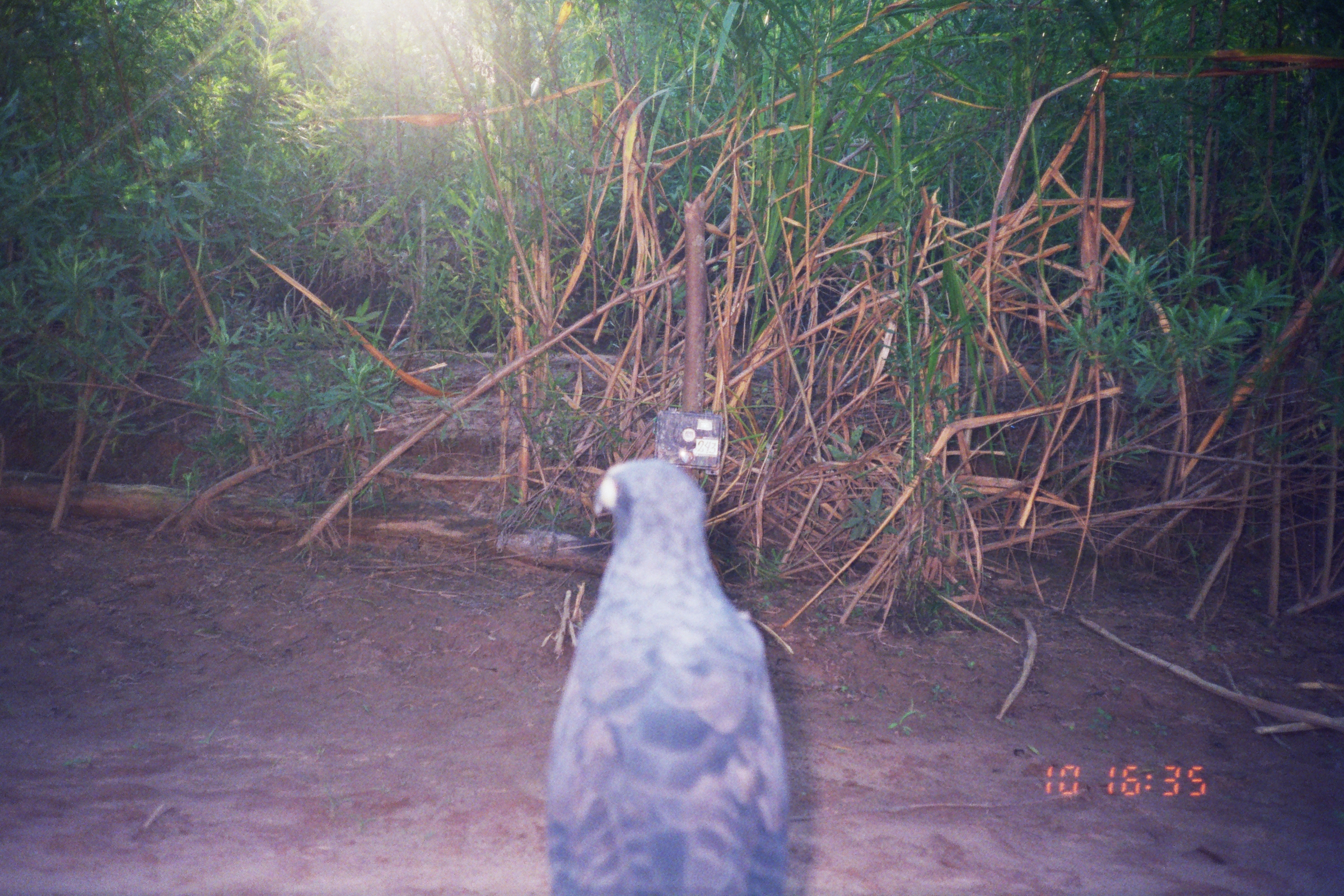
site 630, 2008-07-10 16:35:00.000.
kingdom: Animalia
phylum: Chordata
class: Aves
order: Accipitriformes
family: Accipitridae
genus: Buteogallus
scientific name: Buteogallus urubitinga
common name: great black hawk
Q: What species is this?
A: Buteogallus urubitinga (great black hawk).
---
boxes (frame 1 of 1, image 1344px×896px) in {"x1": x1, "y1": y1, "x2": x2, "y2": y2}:
buteogallus urubitinga: {"x1": 540, "y1": 458, "x2": 791, "y2": 893}